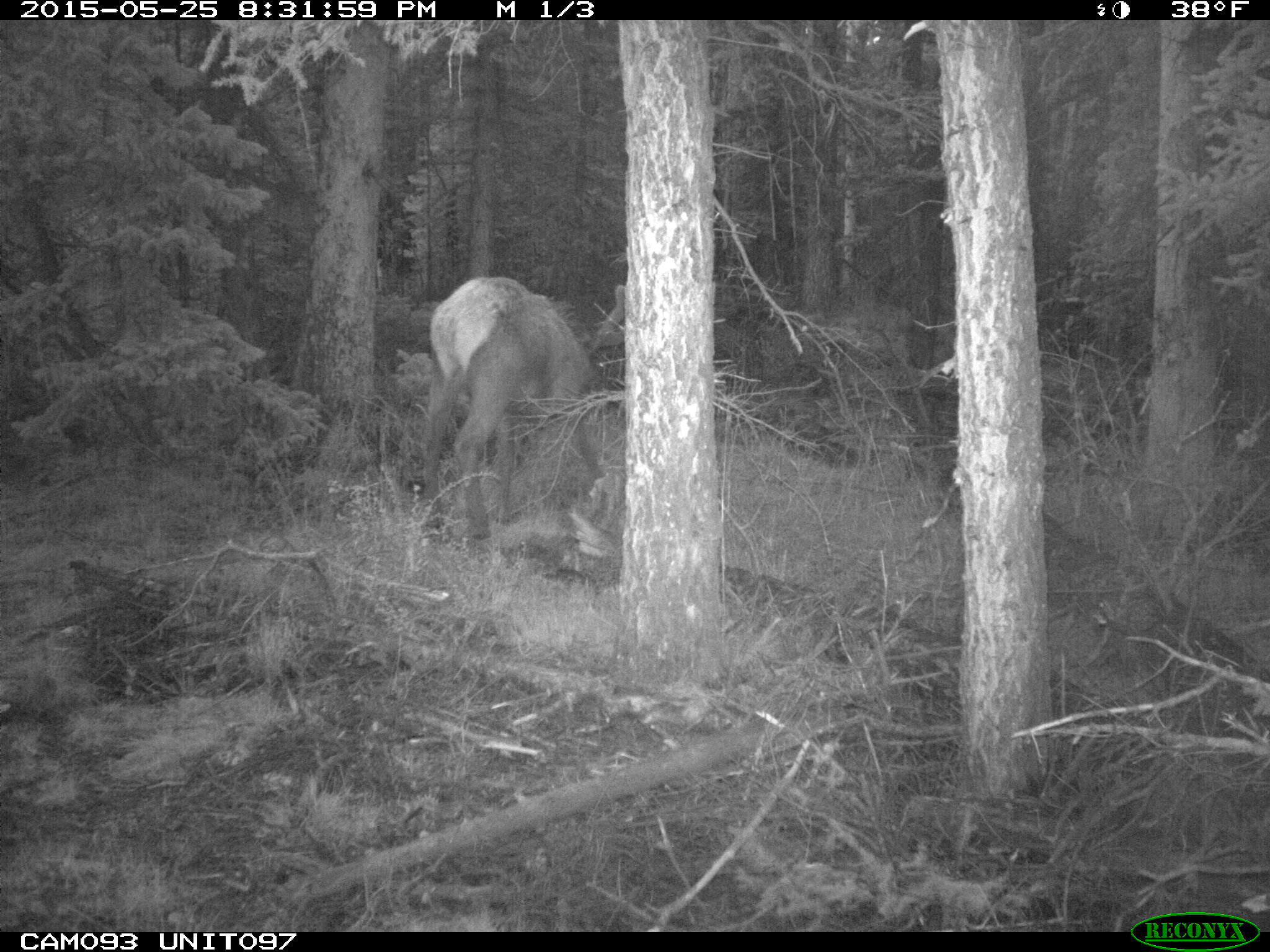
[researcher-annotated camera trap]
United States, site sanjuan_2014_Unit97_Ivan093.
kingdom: Animalia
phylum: Chordata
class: Mammalia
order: Artiodactyla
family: Cervidae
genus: Cervus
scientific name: Cervus elaphus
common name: red deer